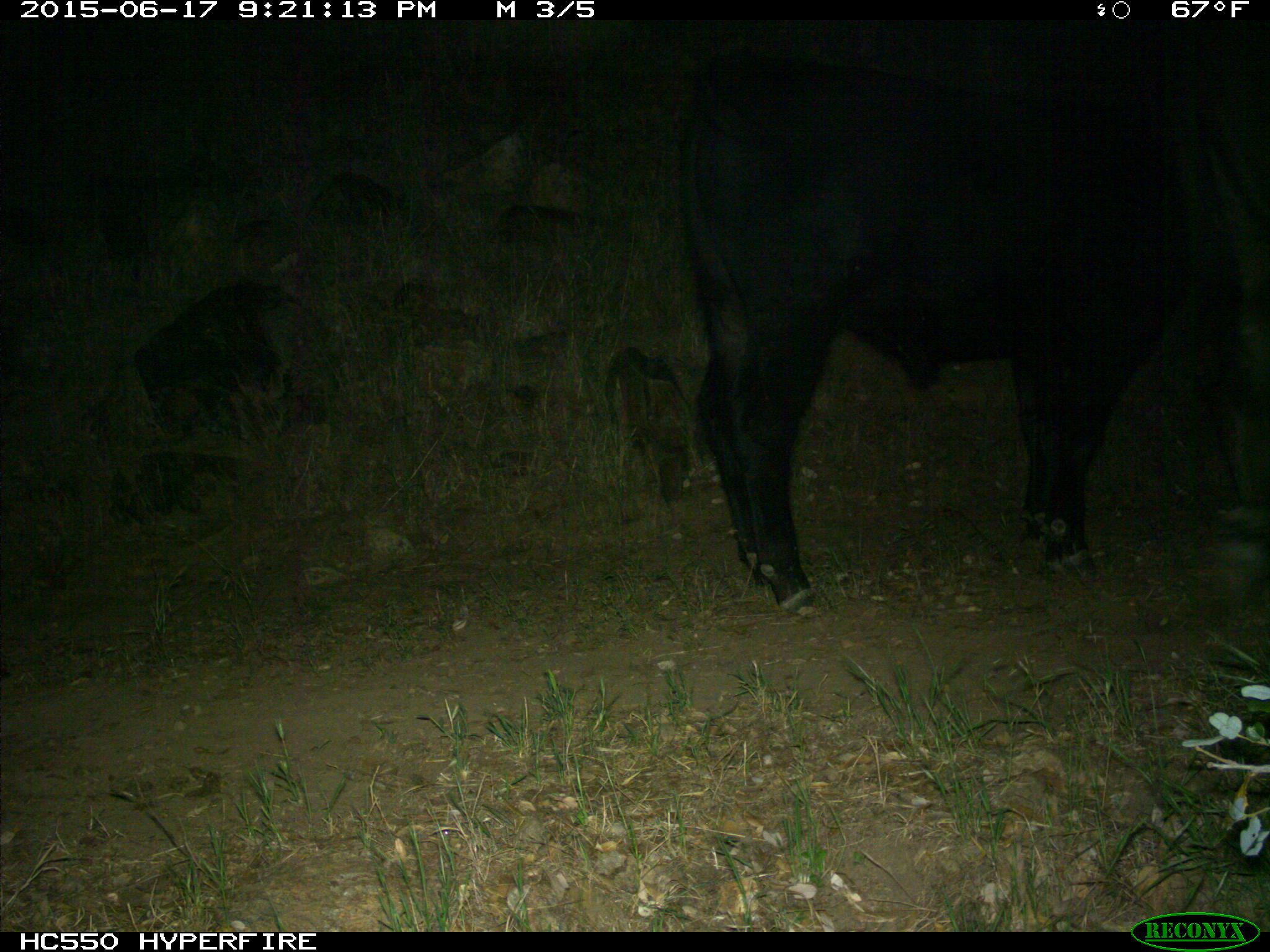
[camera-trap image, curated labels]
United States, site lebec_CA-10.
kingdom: Animalia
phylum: Chordata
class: Mammalia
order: Artiodactyla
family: Bovidae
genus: Bos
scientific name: Bos taurus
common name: domestic cow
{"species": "Bos taurus (domestic cow)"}